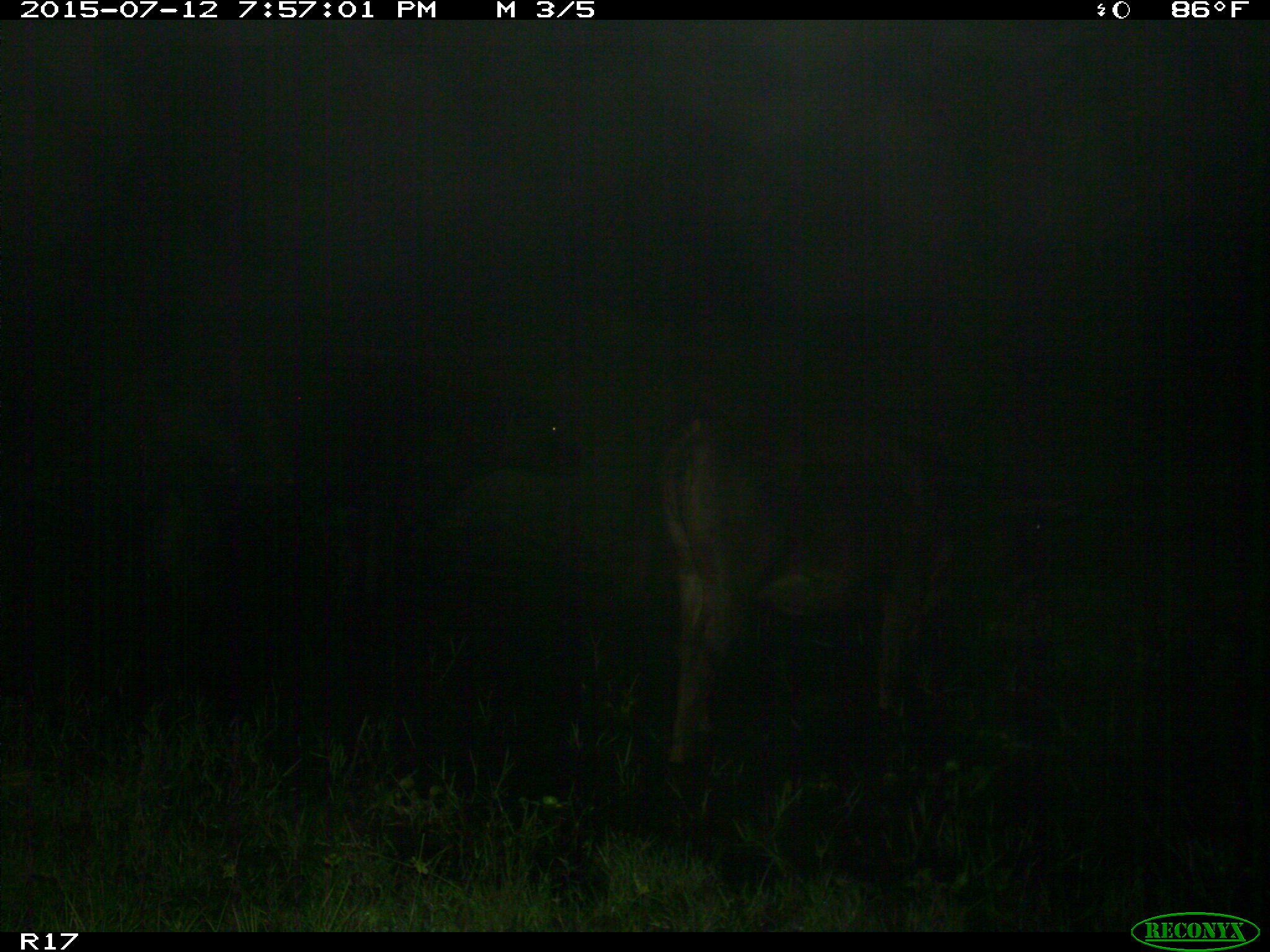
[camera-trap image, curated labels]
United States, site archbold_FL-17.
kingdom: Animalia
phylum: Chordata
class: Mammalia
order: Artiodactyla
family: Bovidae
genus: Bos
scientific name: Bos taurus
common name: domestic cow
Bos taurus (domestic cow).